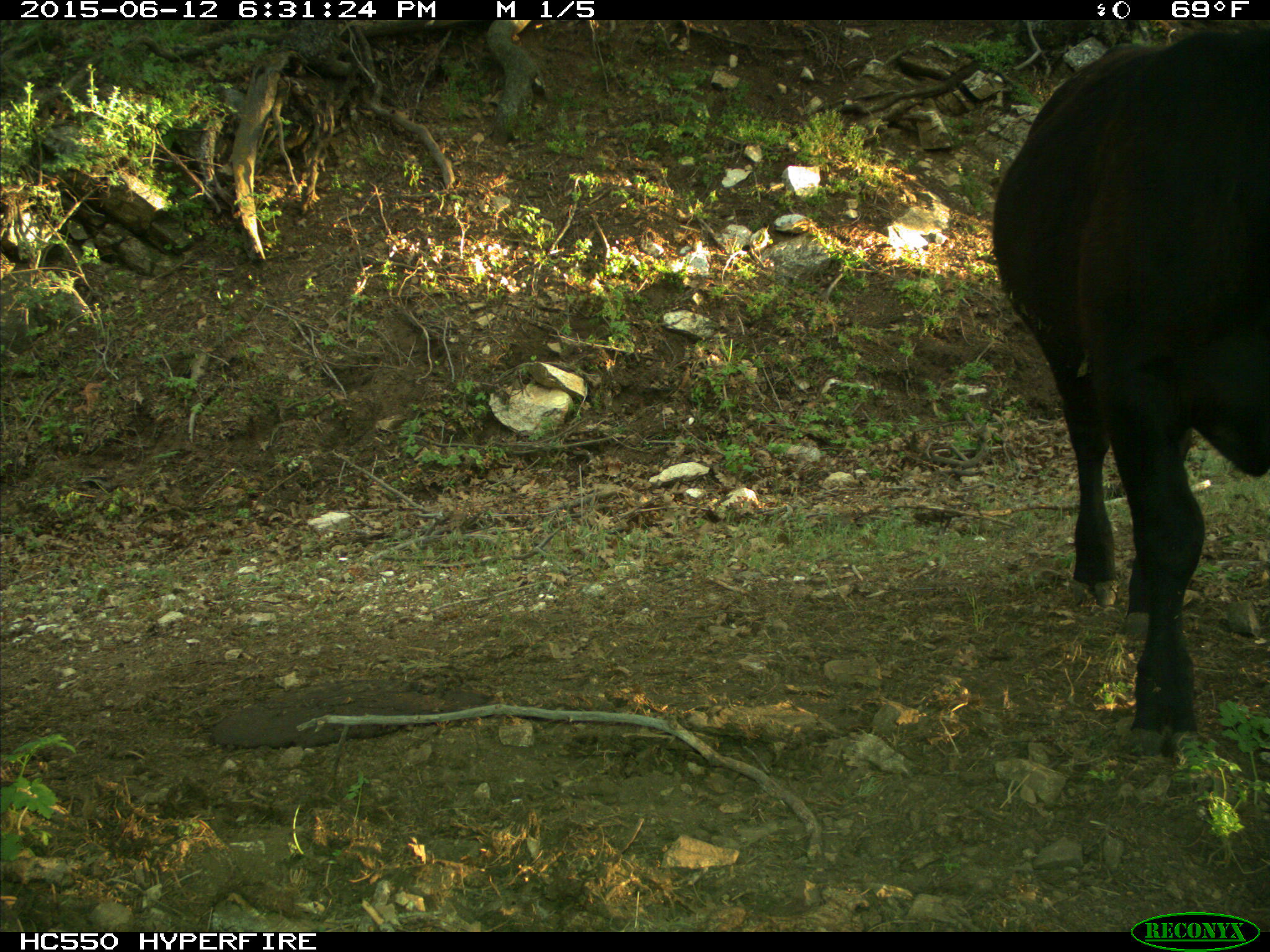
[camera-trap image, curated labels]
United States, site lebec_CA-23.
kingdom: Animalia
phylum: Chordata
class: Mammalia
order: Artiodactyla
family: Bovidae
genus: Bos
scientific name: Bos taurus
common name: domestic cow